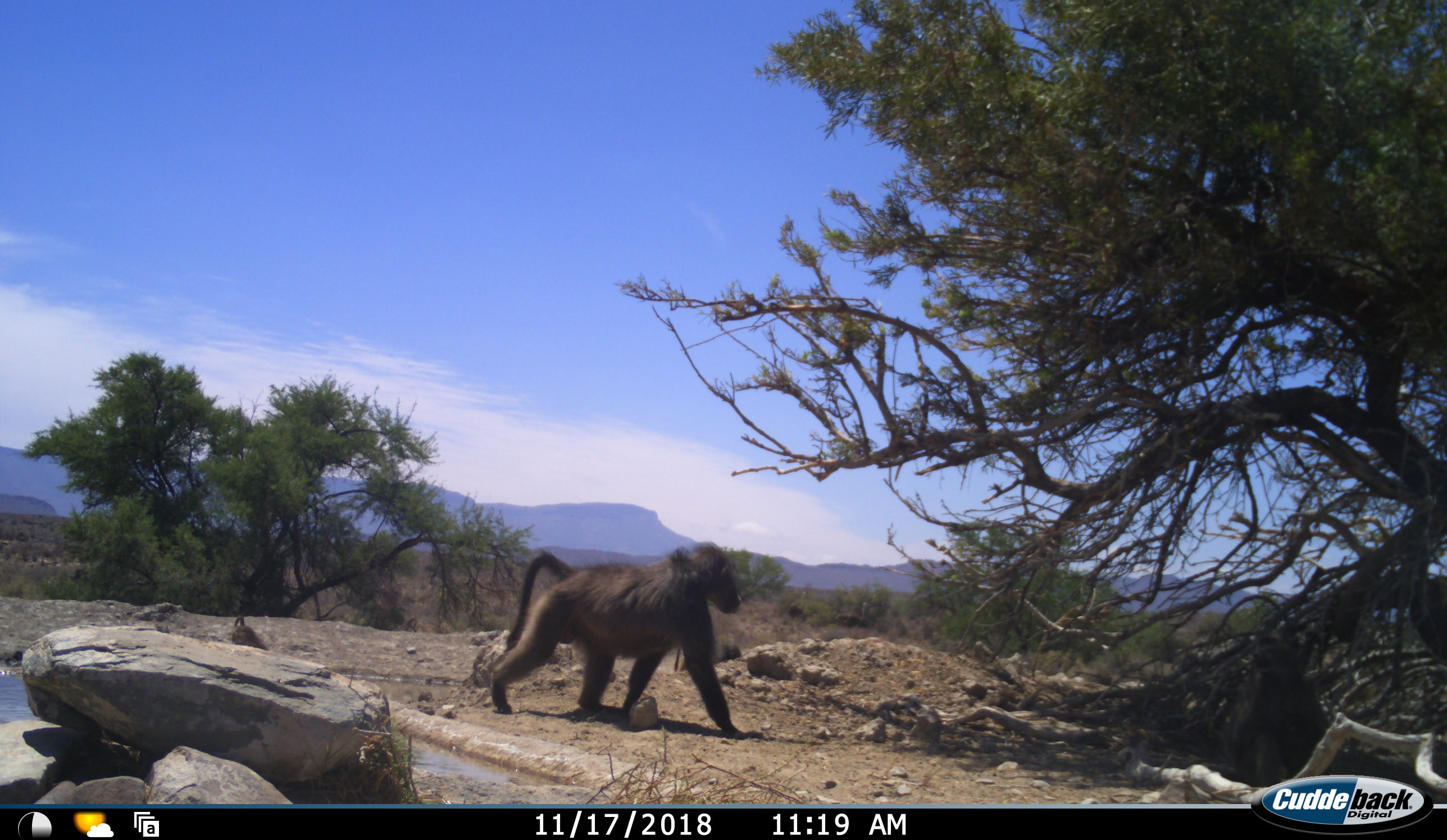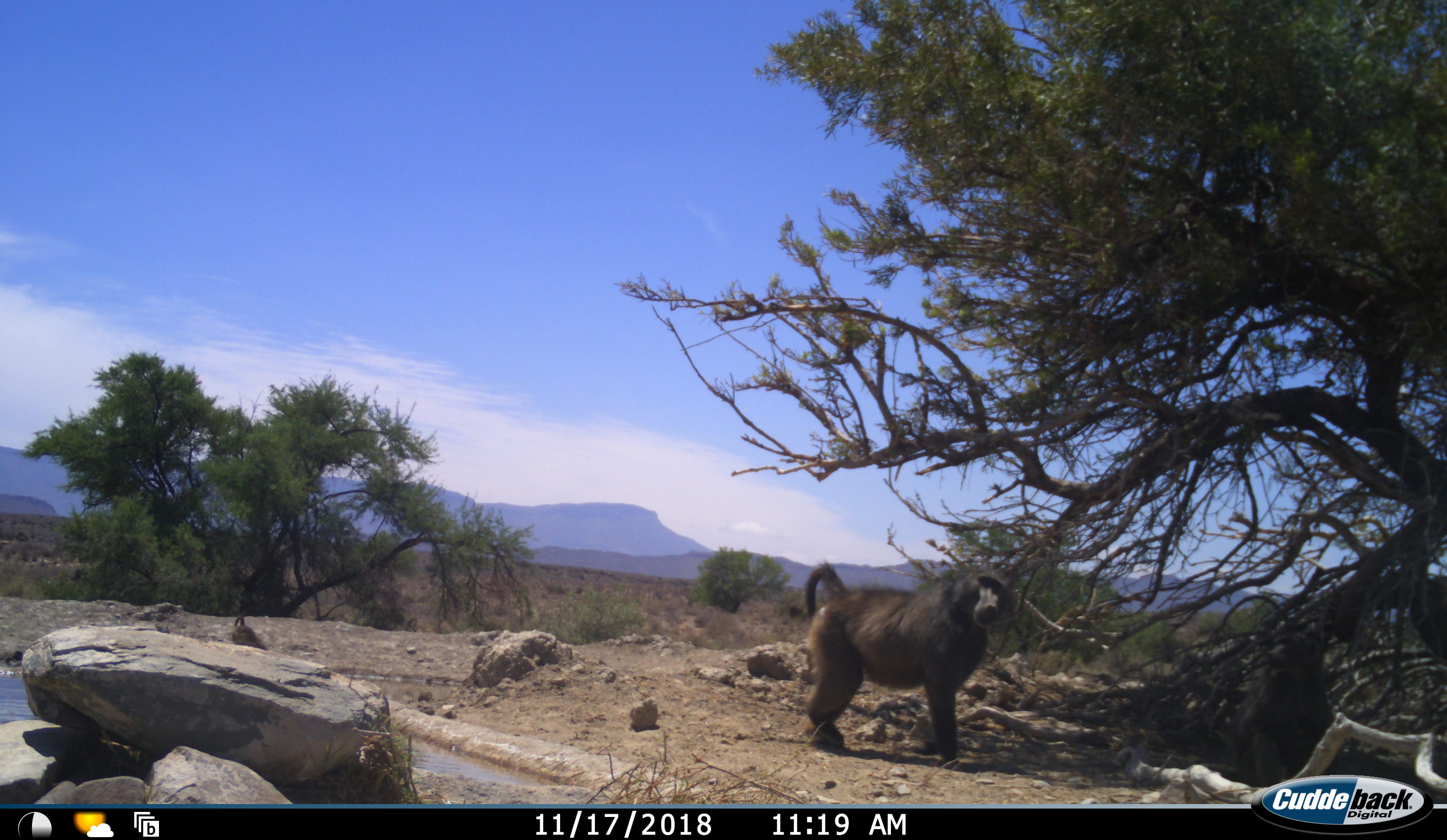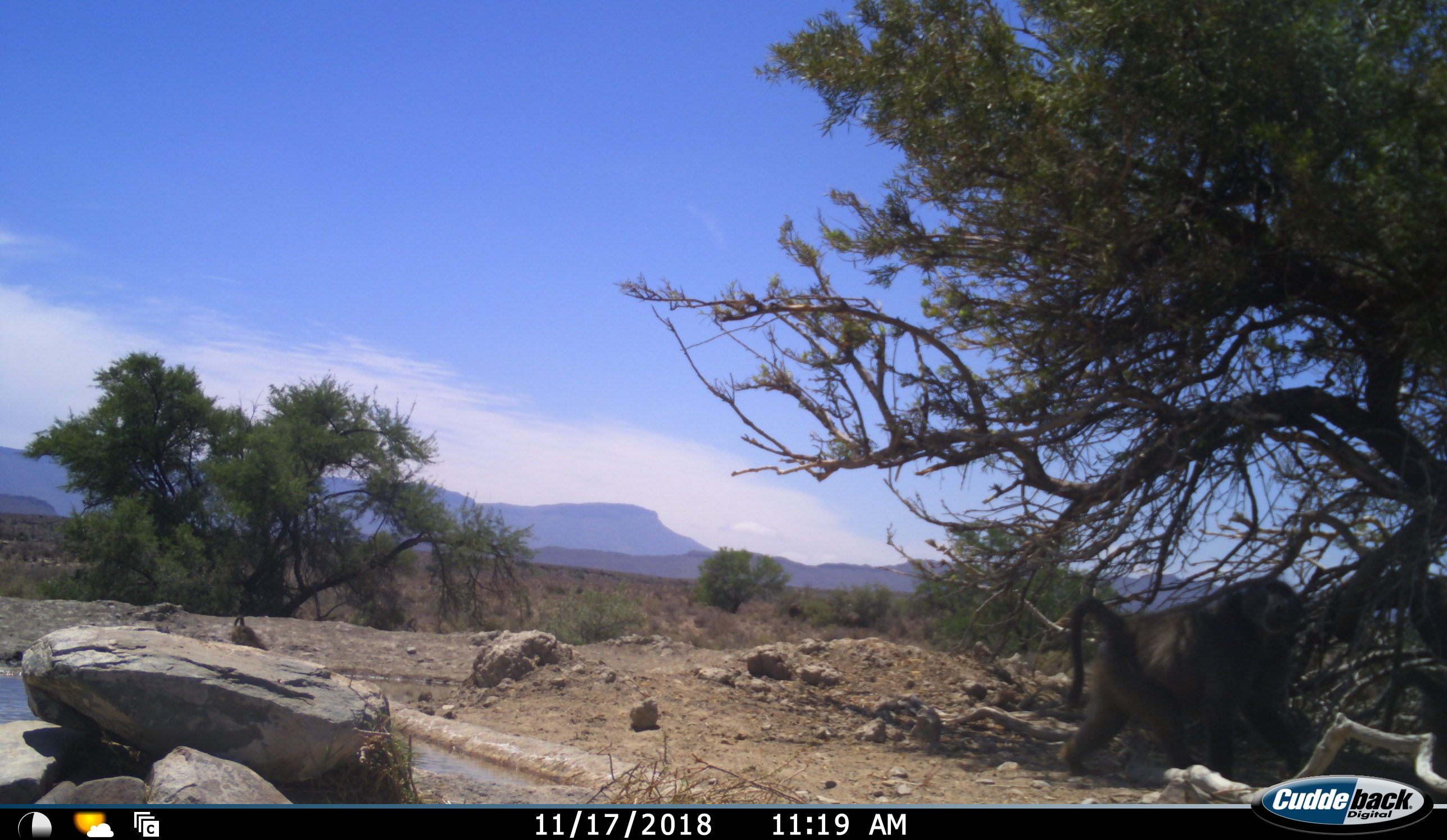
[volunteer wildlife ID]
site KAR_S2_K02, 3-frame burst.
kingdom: Animalia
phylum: Chordata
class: Mammalia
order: Primates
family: Cercopithecidae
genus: Papio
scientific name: Papio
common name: baboon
Baboon (Papio), count 2. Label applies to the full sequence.